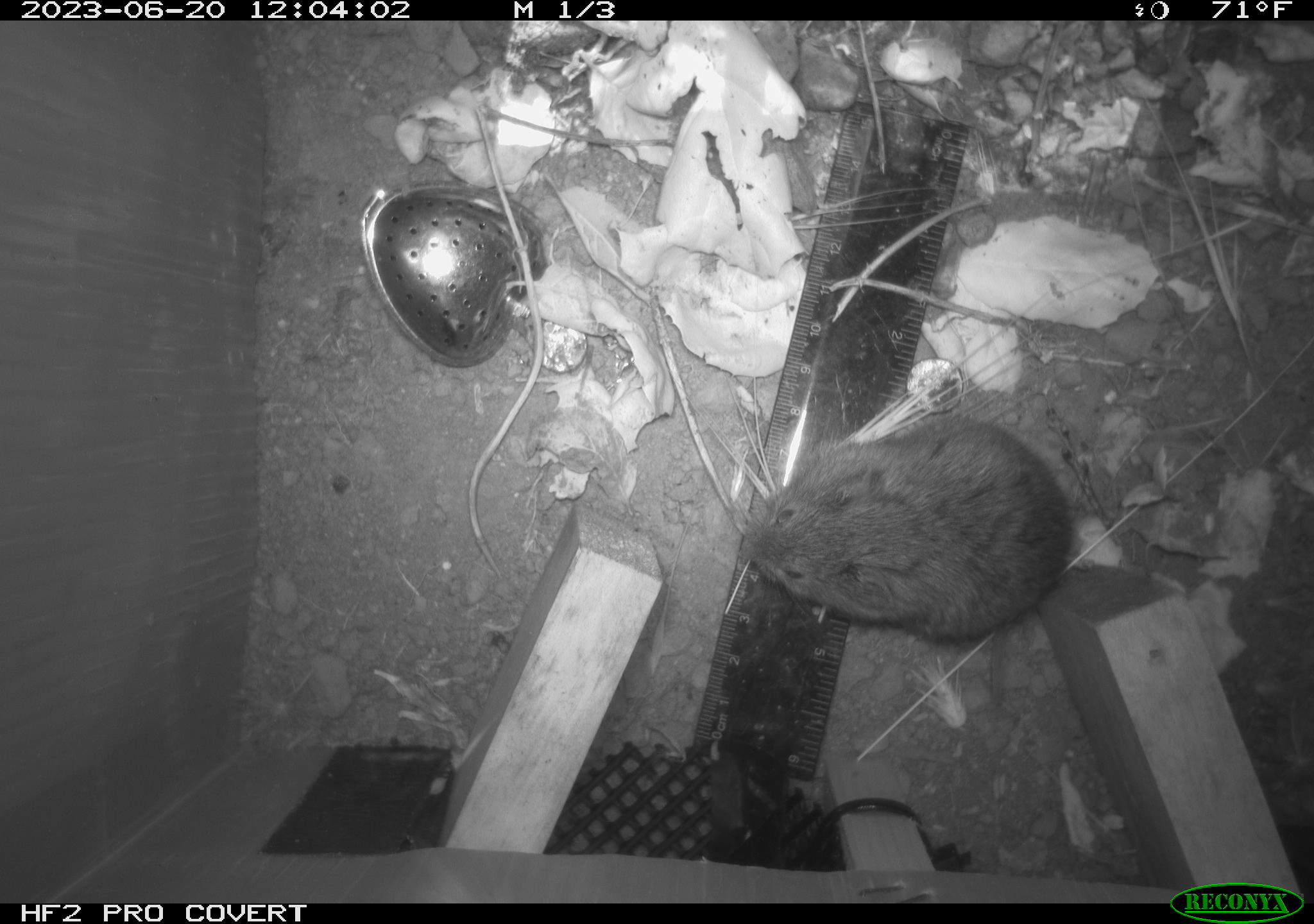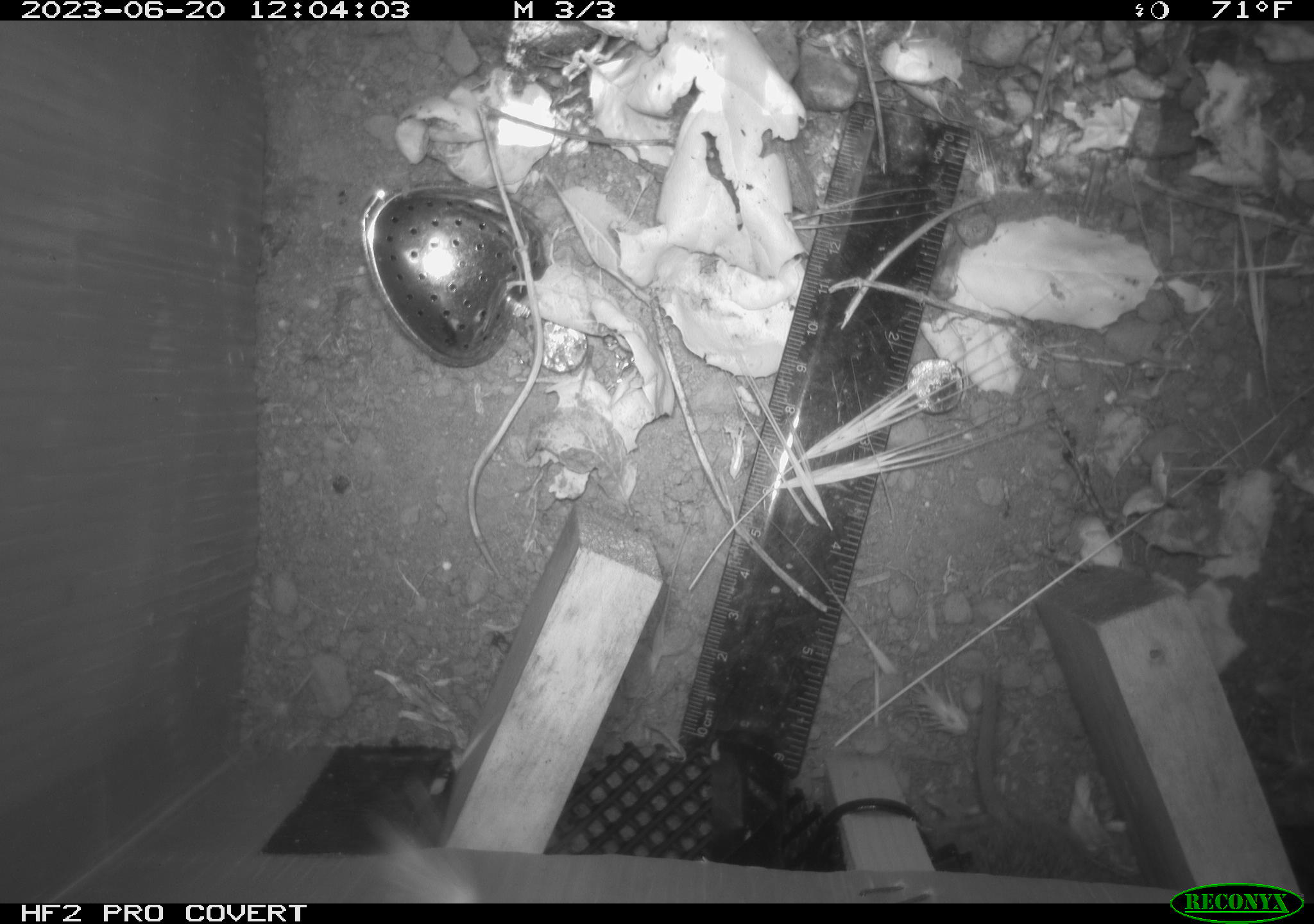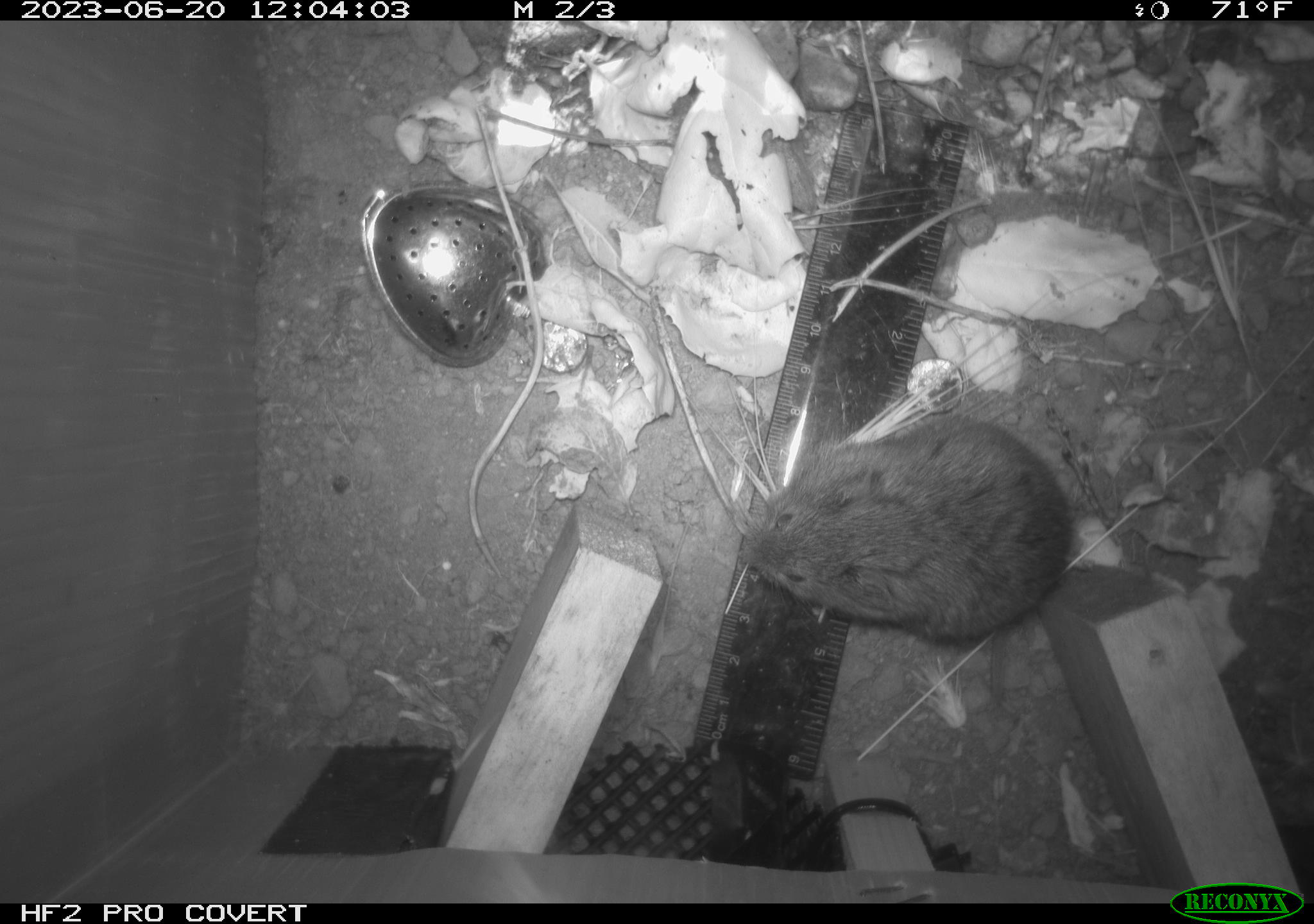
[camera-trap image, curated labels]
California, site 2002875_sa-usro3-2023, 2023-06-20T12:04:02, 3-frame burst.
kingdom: Animalia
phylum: Chordata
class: Mammalia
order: Rodentia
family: Cricetidae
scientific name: Arvicolinae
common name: voles, lemmings, and muskrats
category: arvicolinae subfamily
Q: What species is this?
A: Arvicolinae subfamily (voles, lemmings, and muskrats) (Arvicolinae).